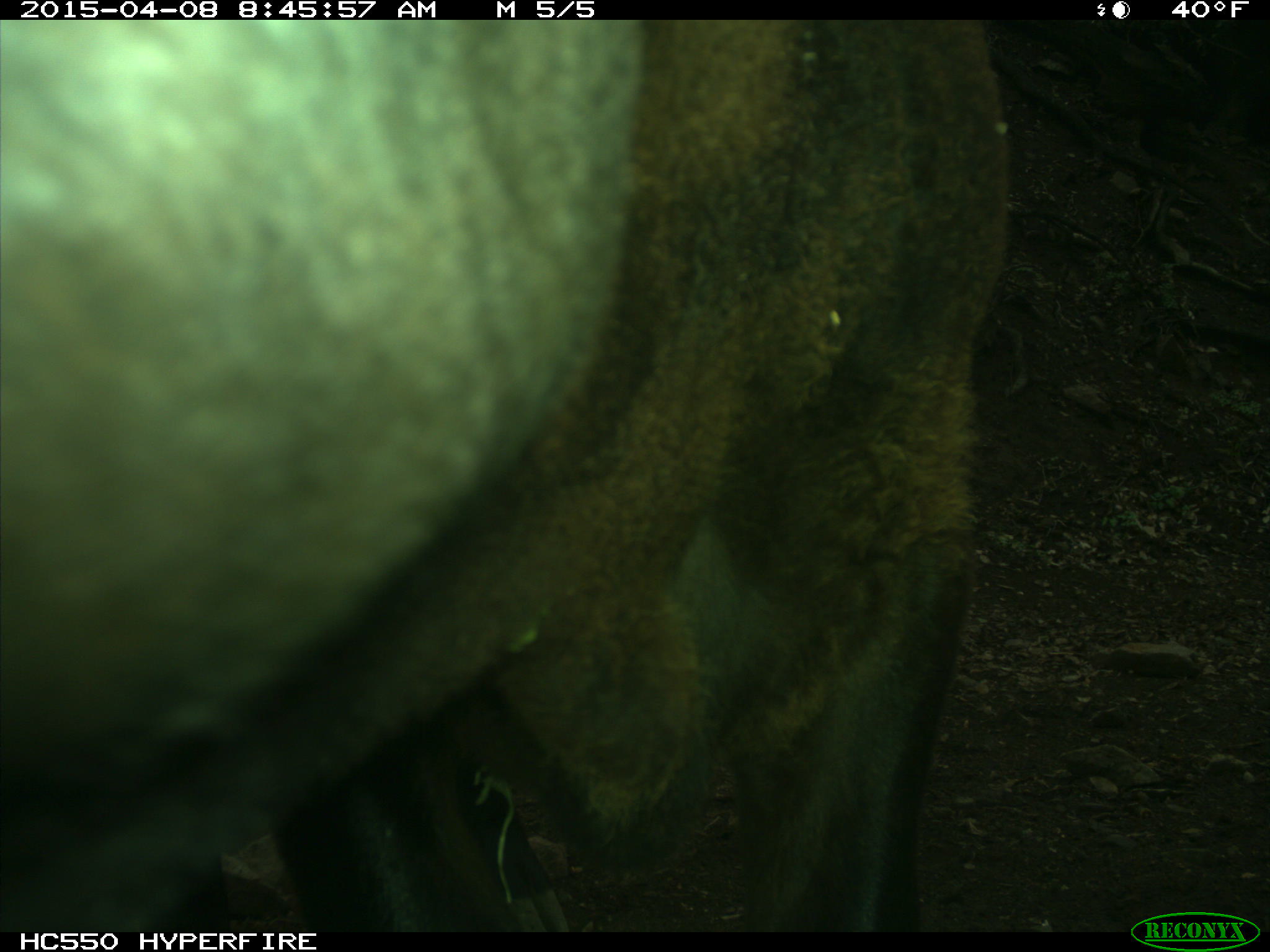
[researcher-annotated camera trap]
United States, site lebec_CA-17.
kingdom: Animalia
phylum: Chordata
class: Mammalia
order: Artiodactyla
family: Bovidae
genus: Bos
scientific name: Bos taurus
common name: domestic cow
Bos taurus (domestic cow).